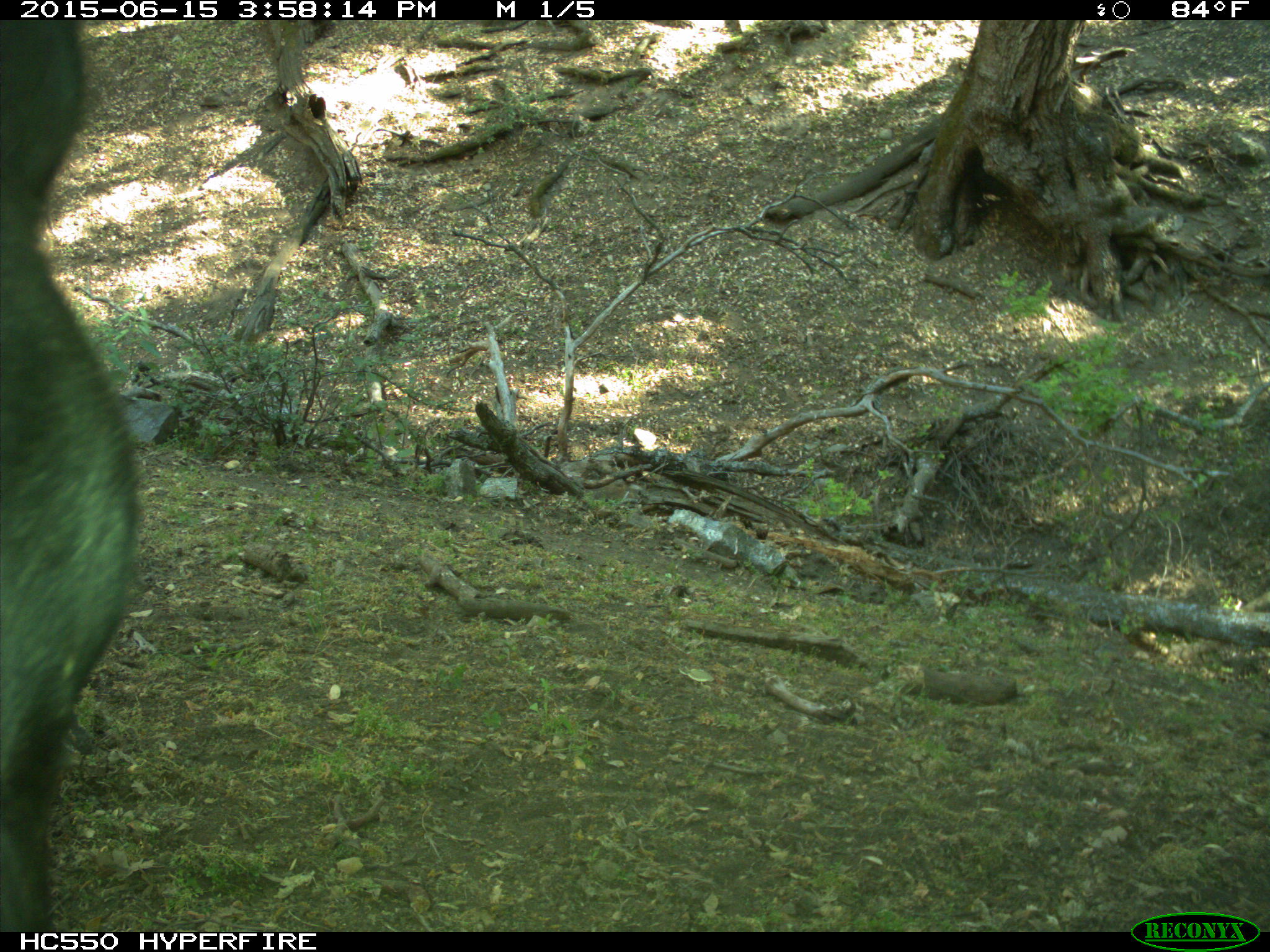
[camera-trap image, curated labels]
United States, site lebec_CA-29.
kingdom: Animalia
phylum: Chordata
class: Mammalia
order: Artiodactyla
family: Bovidae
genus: Bos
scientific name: Bos taurus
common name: domestic cow